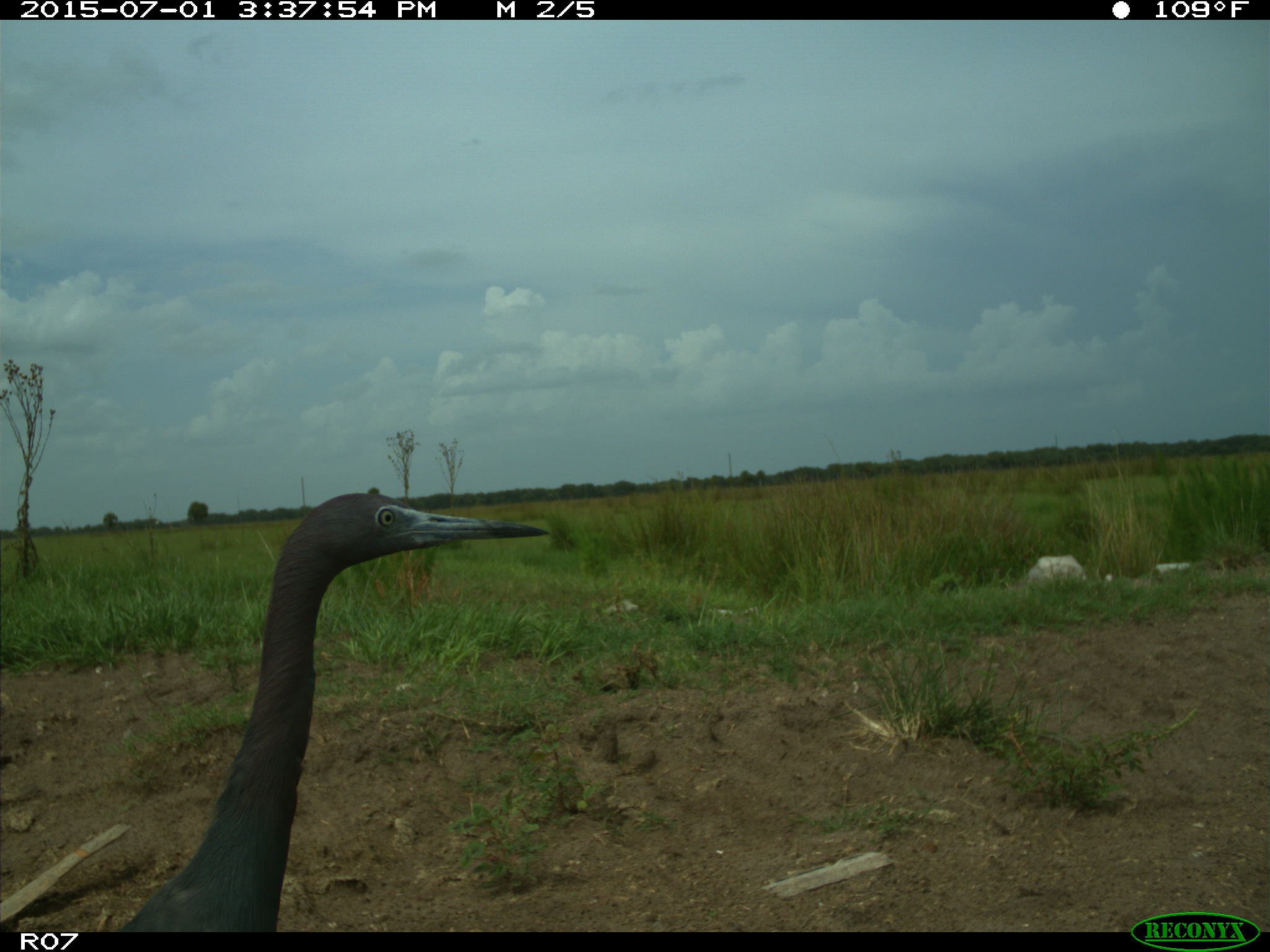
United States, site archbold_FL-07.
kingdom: Animalia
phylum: Chordata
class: Aves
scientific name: Aves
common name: birds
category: unidentified bird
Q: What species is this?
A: Unidentified bird (birds) (Aves).